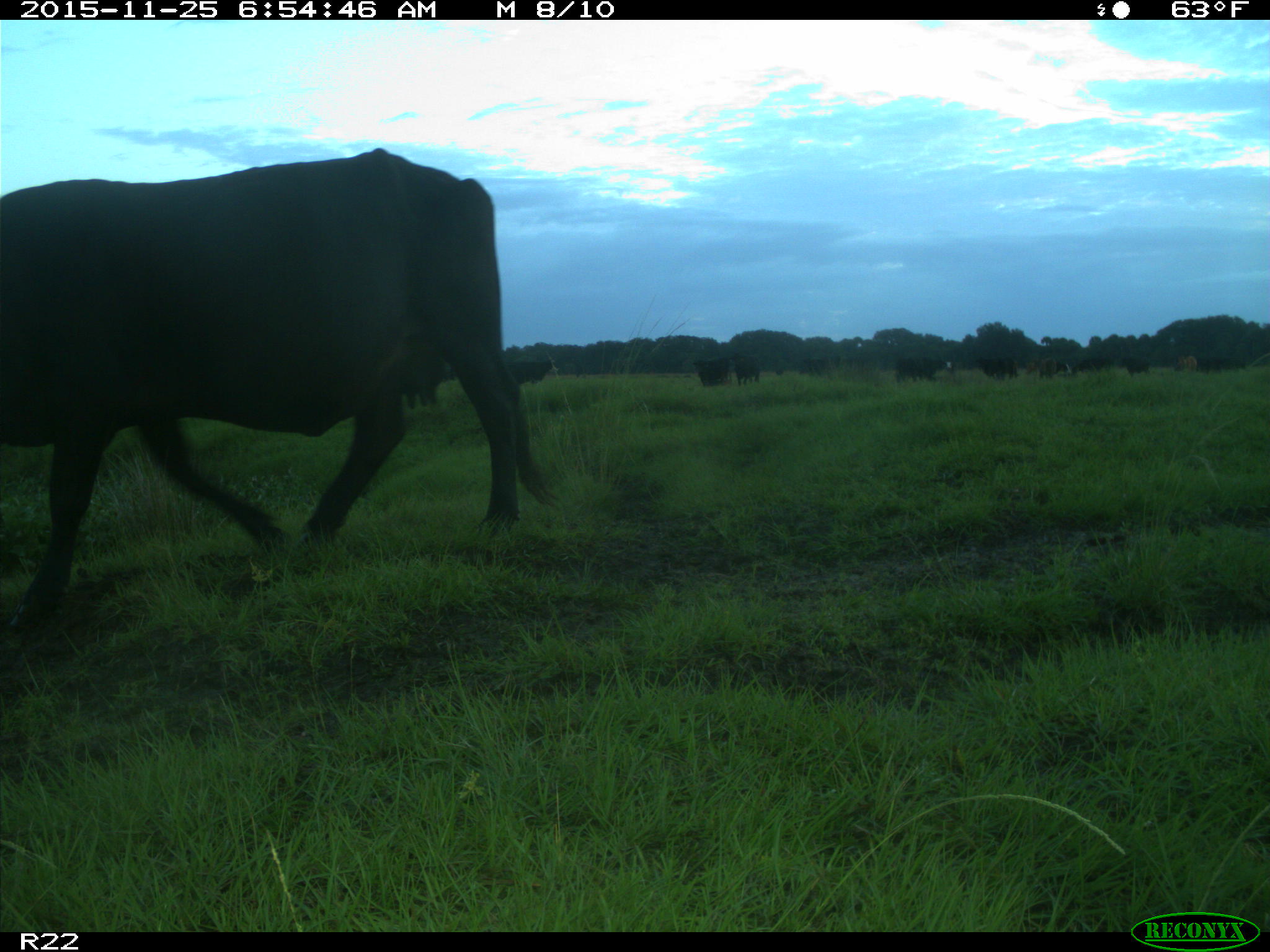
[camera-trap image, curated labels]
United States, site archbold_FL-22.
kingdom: Animalia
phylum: Chordata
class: Mammalia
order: Artiodactyla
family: Bovidae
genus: Bos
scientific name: Bos taurus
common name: domestic cow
Bos taurus (domestic cow).